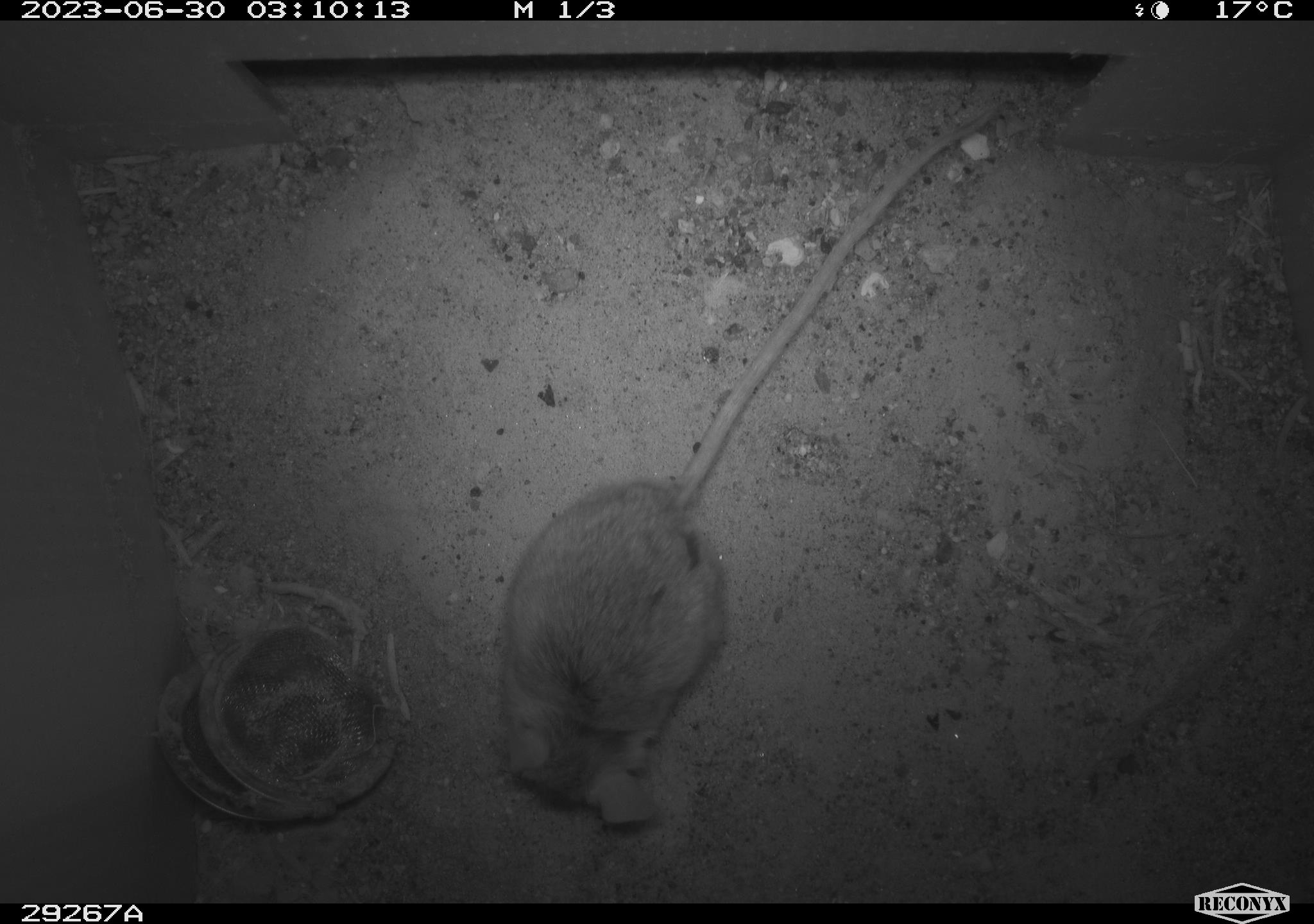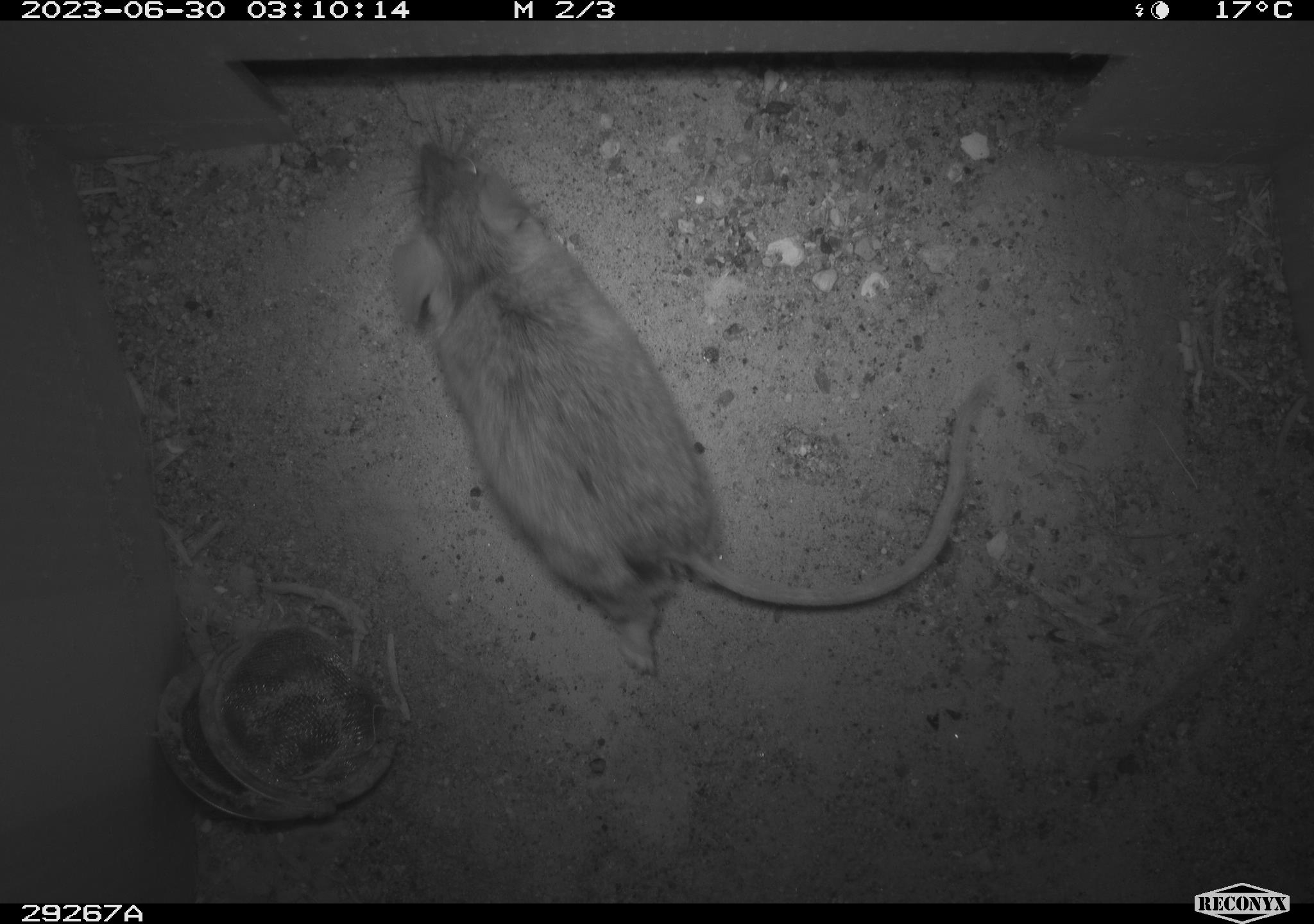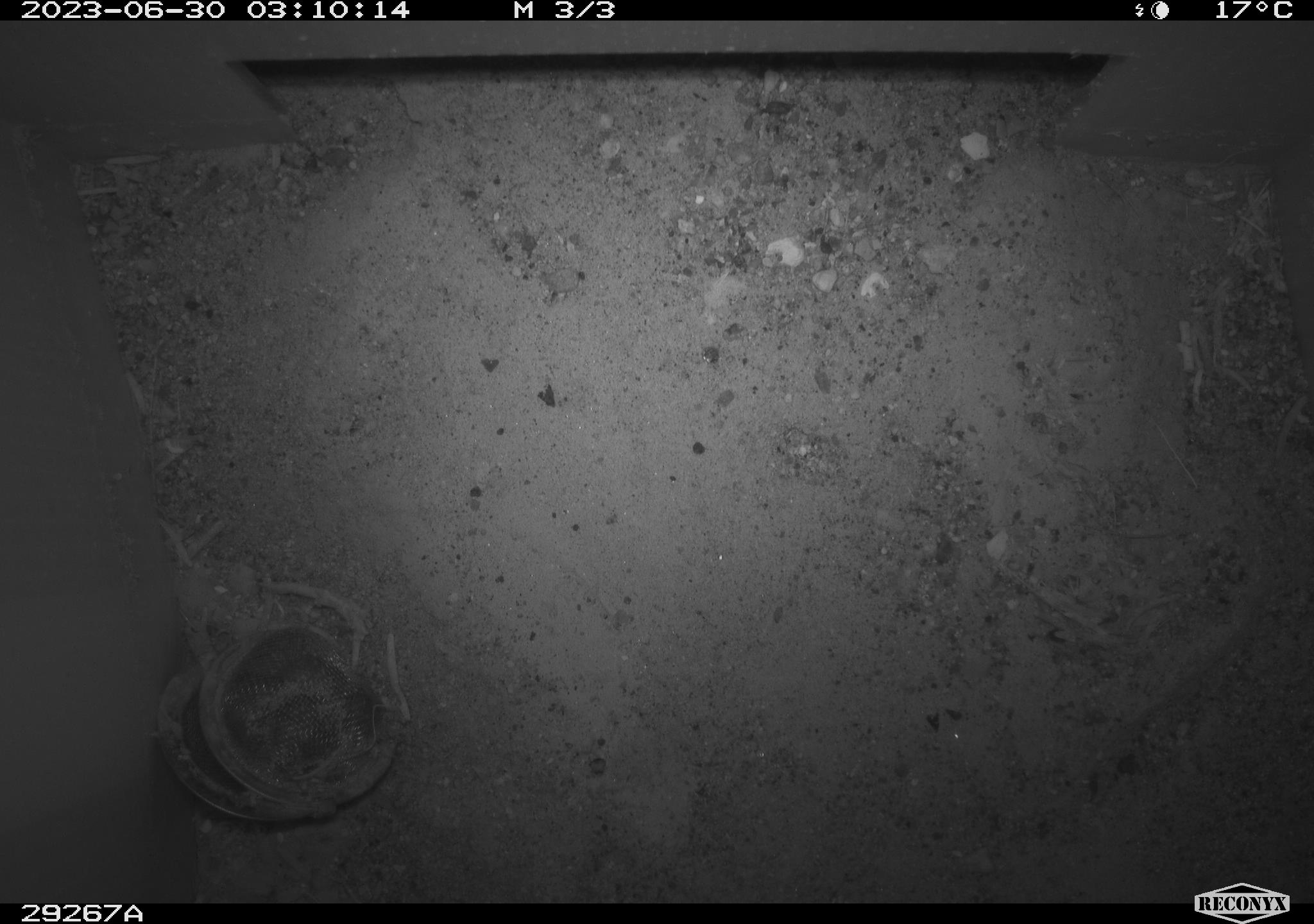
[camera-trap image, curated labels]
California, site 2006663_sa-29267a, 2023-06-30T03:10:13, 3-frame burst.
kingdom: Animalia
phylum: Chordata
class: Mammalia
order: Rodentia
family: Cricetidae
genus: Peromyscus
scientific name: Peromyscus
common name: deer mice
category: peromyscus species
Peromyscus species (deer mice) (Peromyscus).